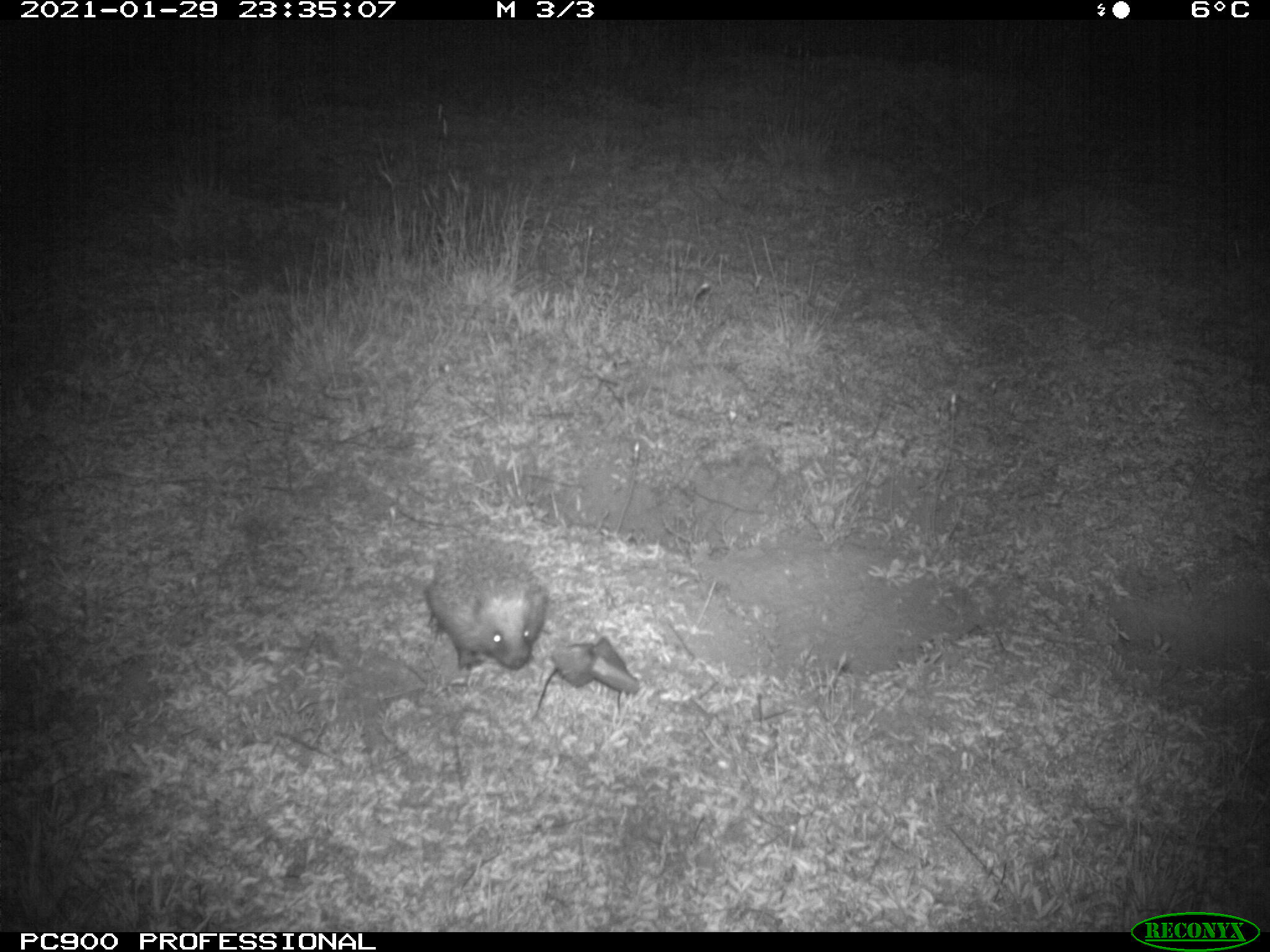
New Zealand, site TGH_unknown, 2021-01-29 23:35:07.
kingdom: Animalia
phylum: Chordata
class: Mammalia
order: Eulipotyphla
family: Erinaceidae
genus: Erinaceus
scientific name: Erinaceus europaeus europaeus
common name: european hedgehog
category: hedgehog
Hedgehog (european hedgehog) (Erinaceus europaeus europaeus).